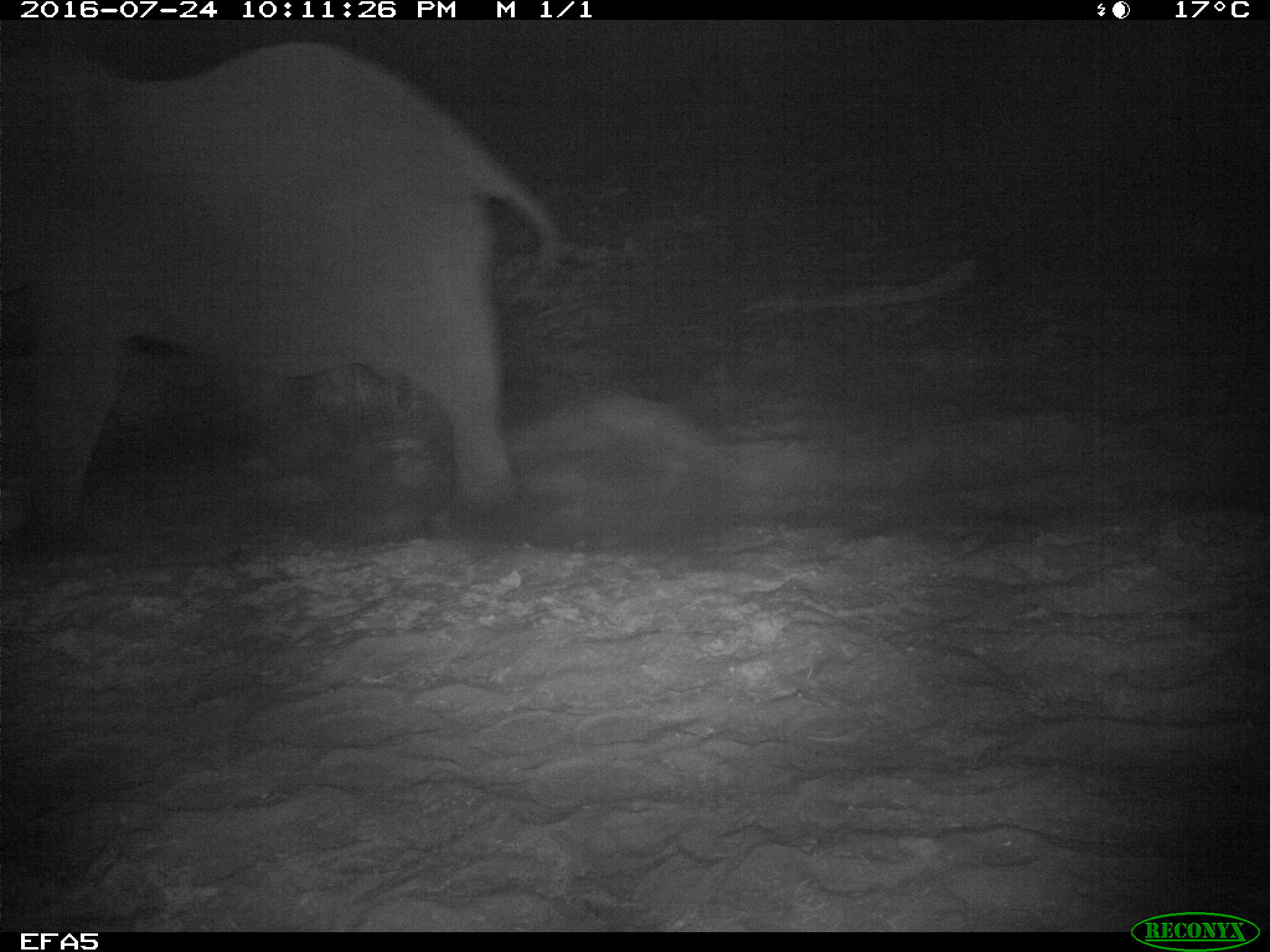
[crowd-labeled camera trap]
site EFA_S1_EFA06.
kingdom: Animalia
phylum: Chordata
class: Mammalia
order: Proboscidea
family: Elephantidae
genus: Loxodonta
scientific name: Loxodonta africana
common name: african bush elephant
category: elephant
Elephant (african bush elephant) (Loxodonta africana), count 1. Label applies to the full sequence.